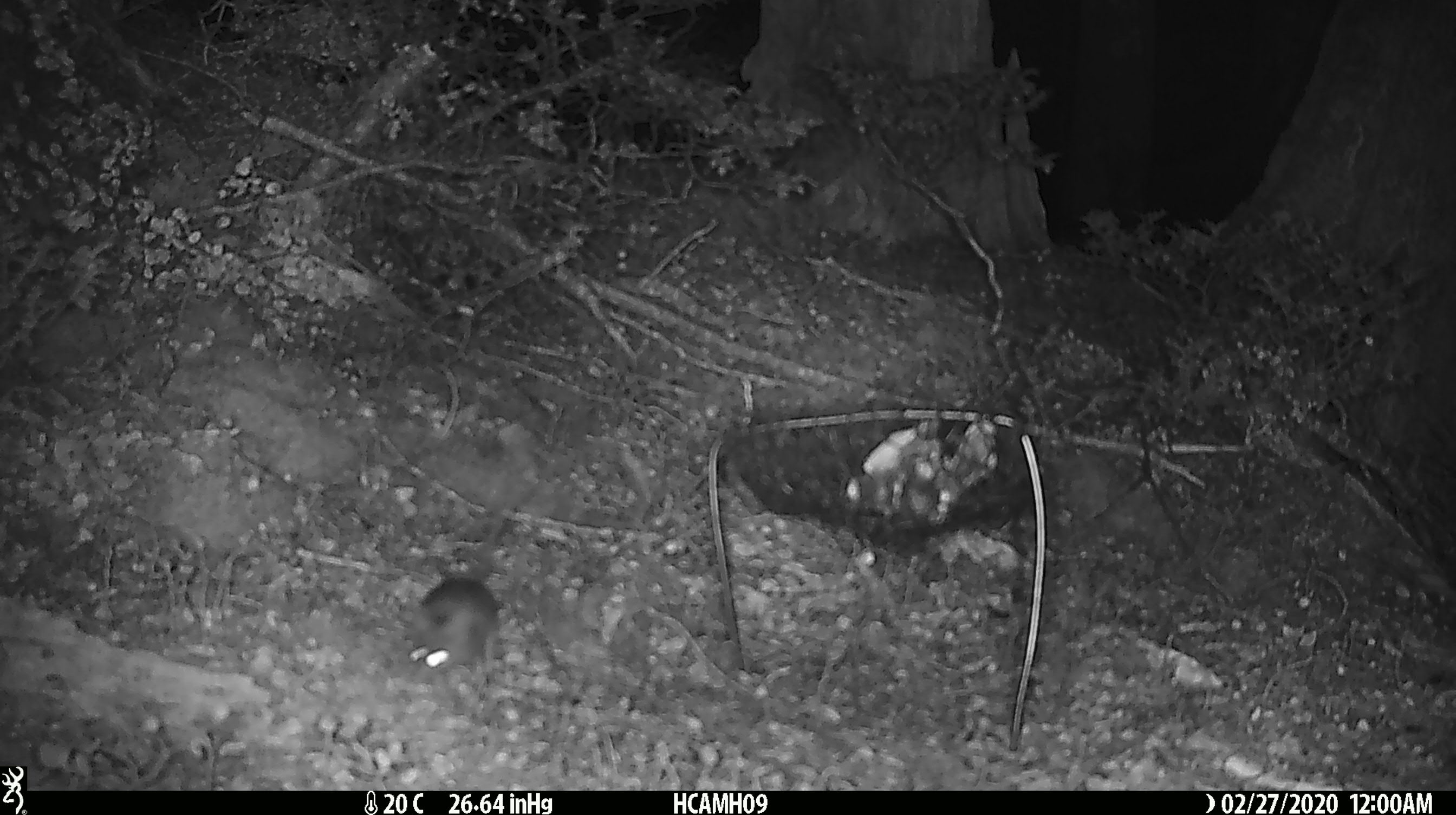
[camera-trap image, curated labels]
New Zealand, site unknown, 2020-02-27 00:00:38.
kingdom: Animalia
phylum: Chordata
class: Mammalia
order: Rodentia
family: Muridae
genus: Mus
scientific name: Mus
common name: mouse